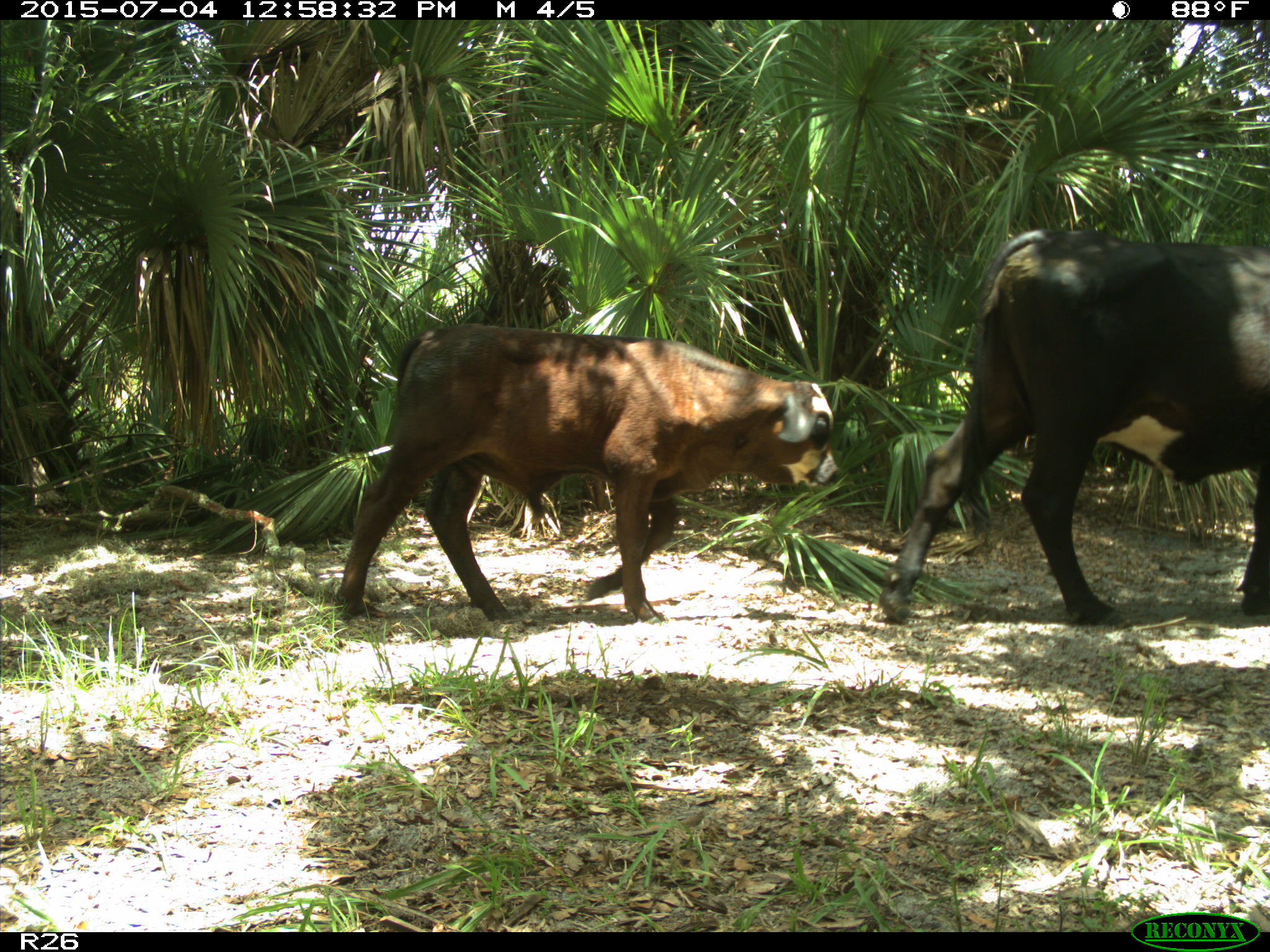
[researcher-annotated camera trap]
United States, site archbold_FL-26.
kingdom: Animalia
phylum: Chordata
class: Mammalia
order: Artiodactyla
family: Bovidae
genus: Bos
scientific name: Bos taurus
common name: domestic cow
Bos taurus (domestic cow).